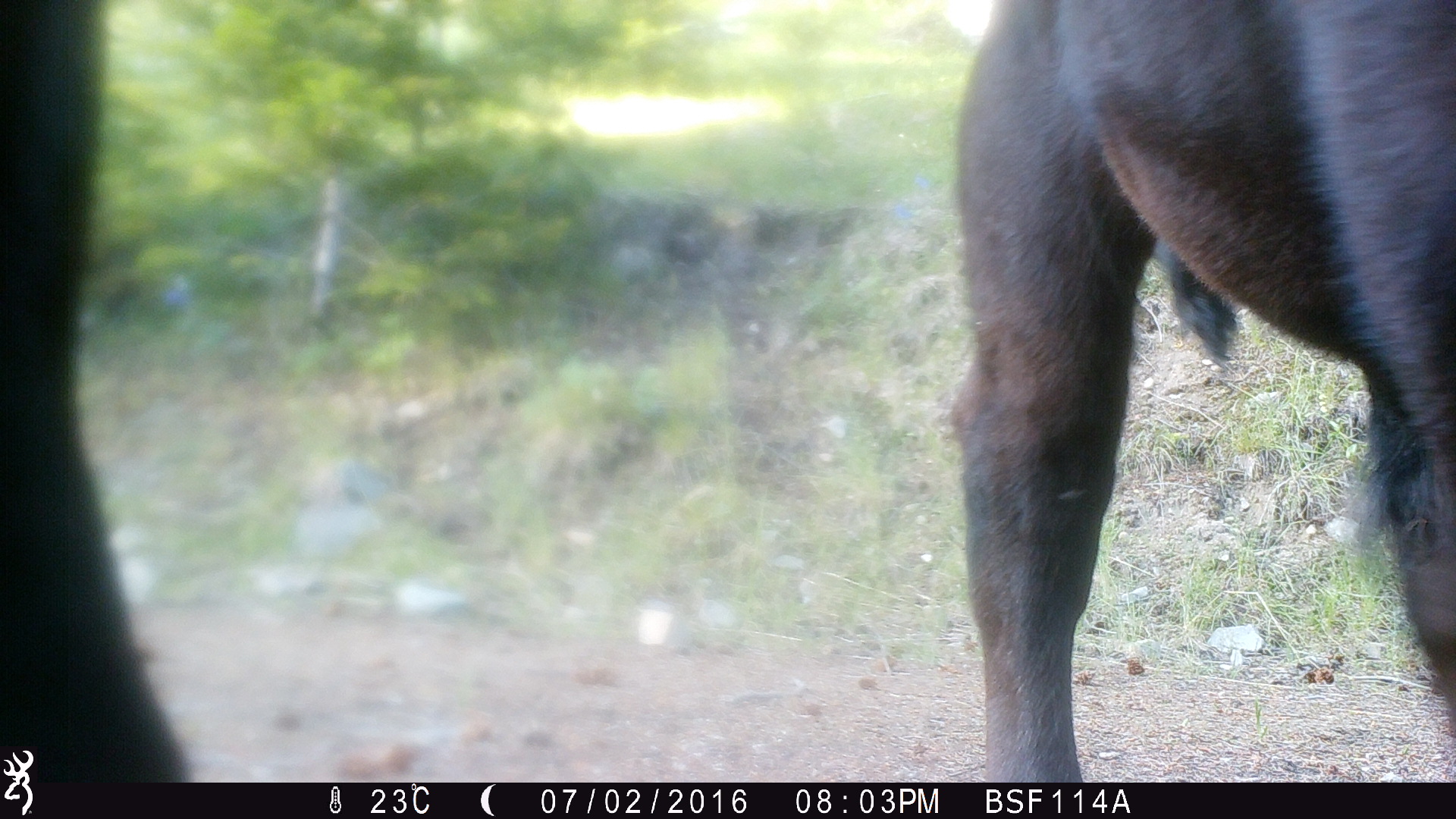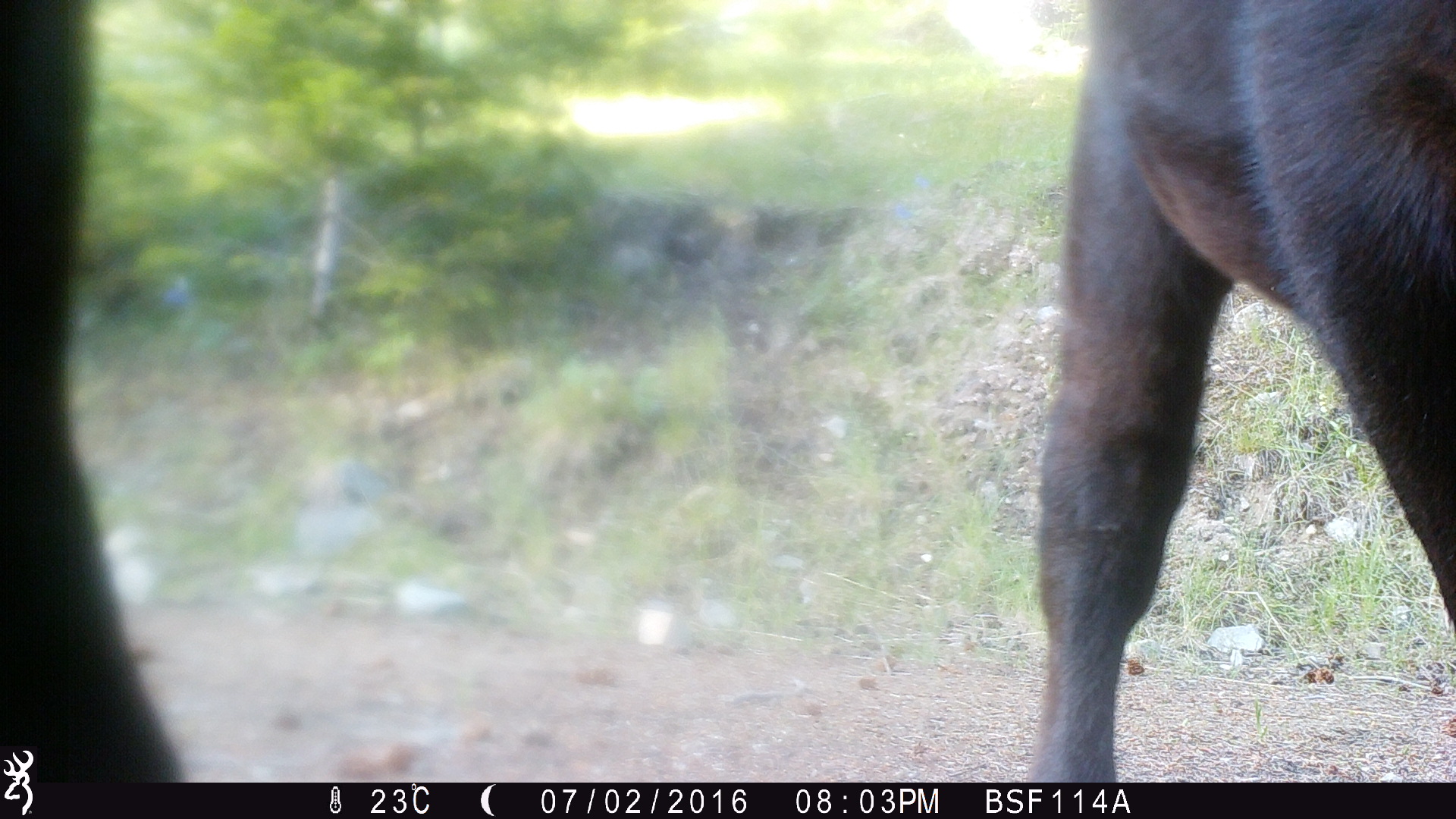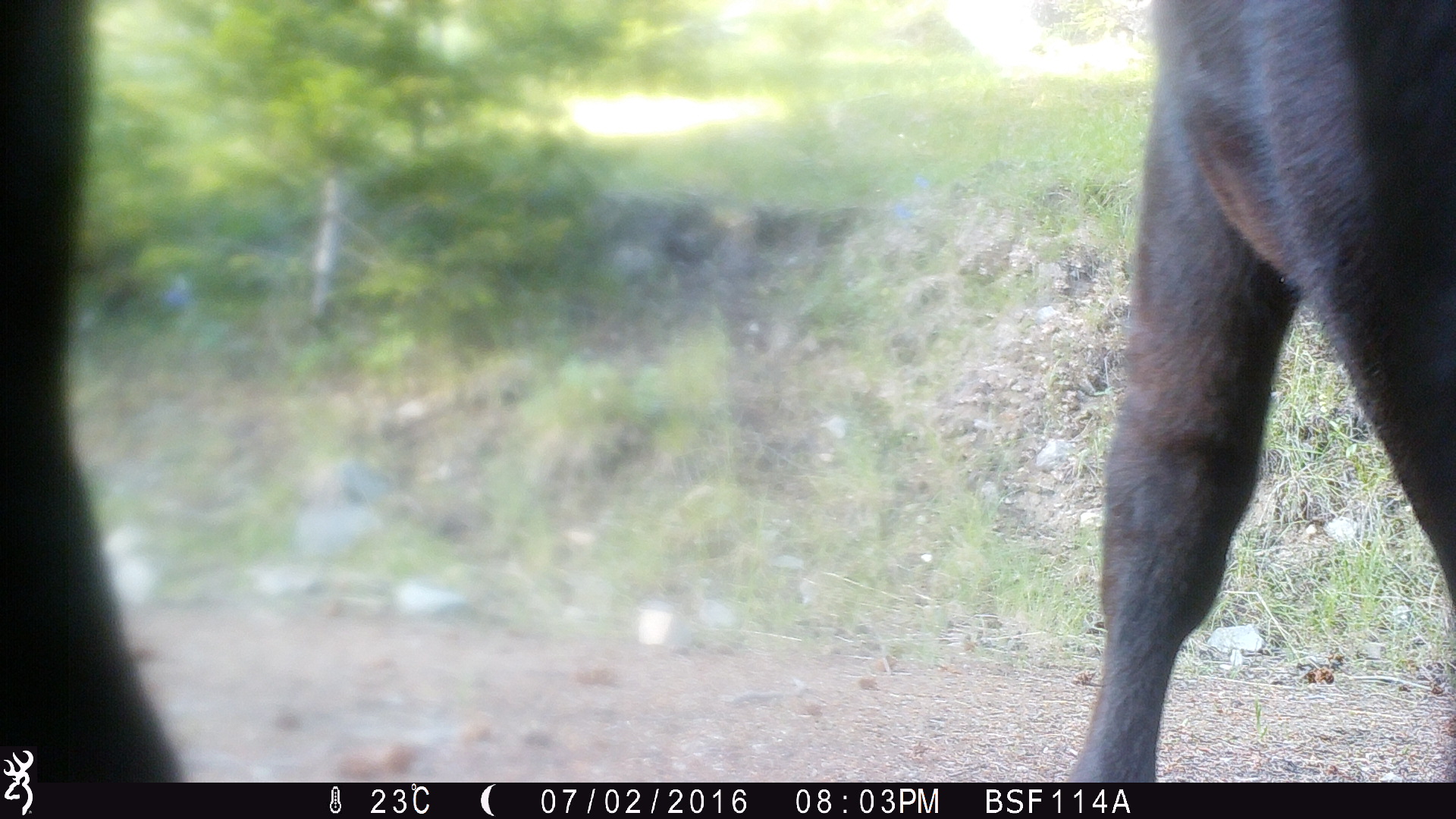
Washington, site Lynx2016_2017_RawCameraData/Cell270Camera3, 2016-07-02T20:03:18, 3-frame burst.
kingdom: Animalia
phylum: Chordata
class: Mammalia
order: Artiodactyla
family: Bovidae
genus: Bos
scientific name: Bos taurus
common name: domestic cattle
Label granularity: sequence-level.